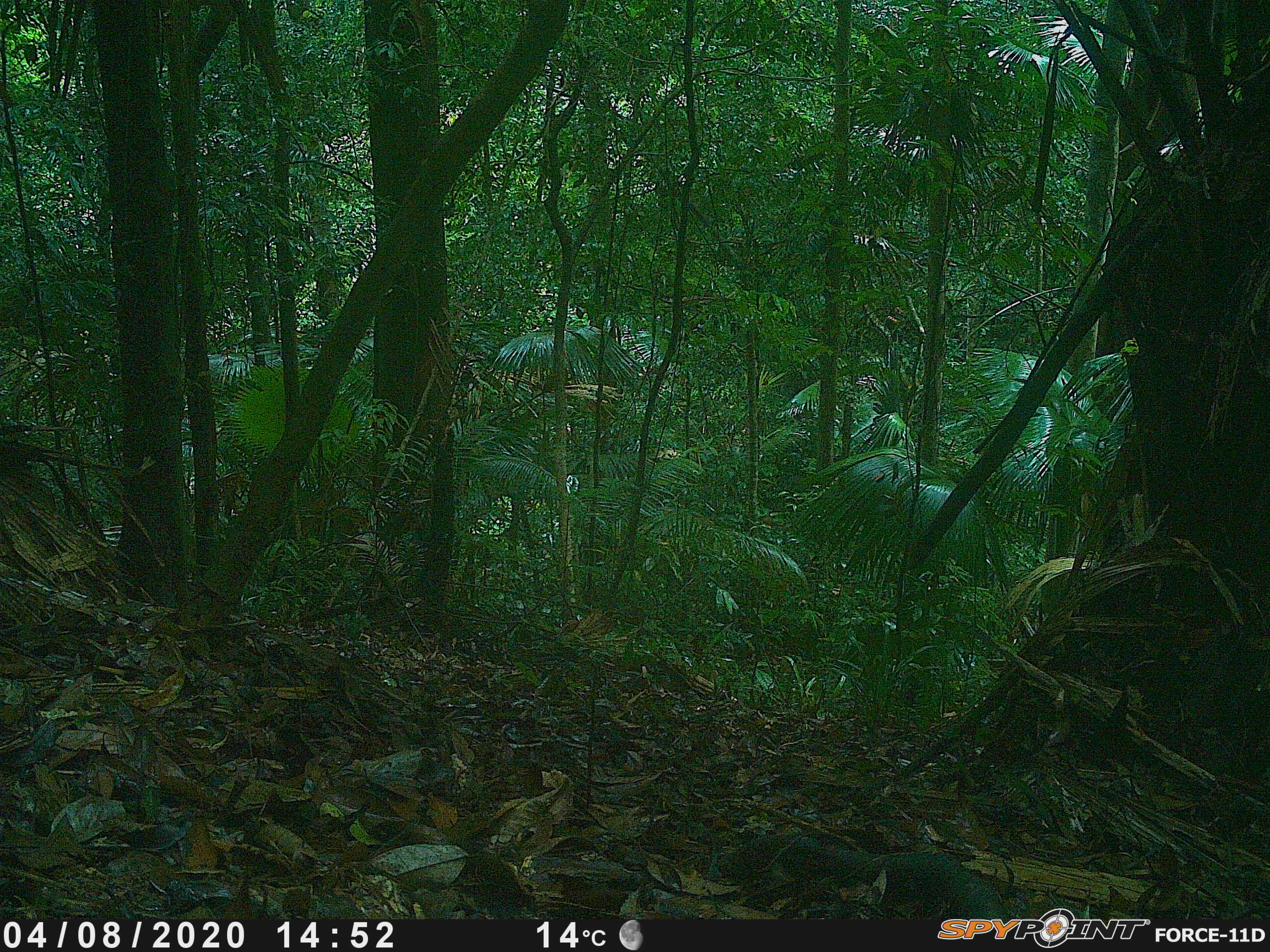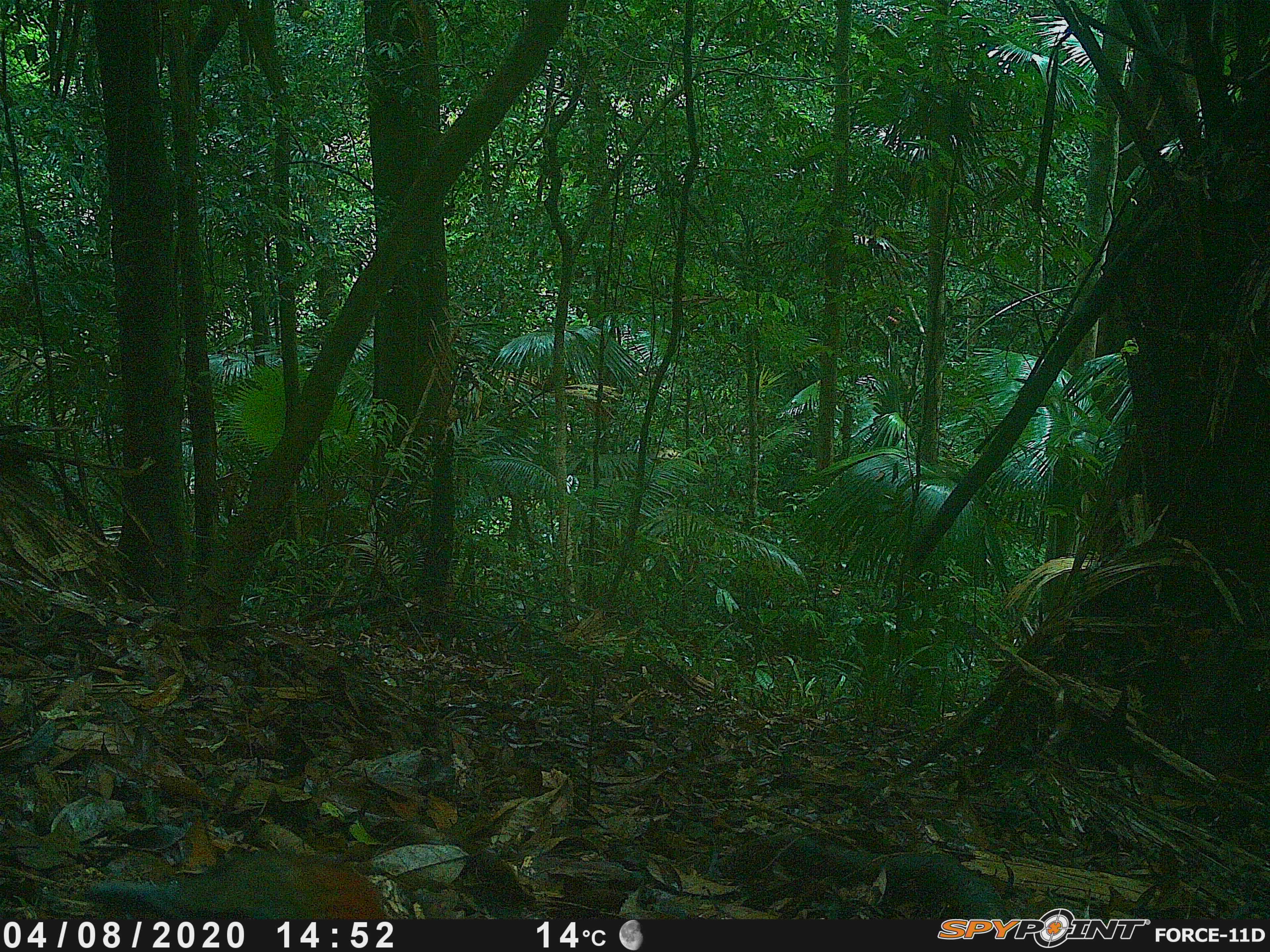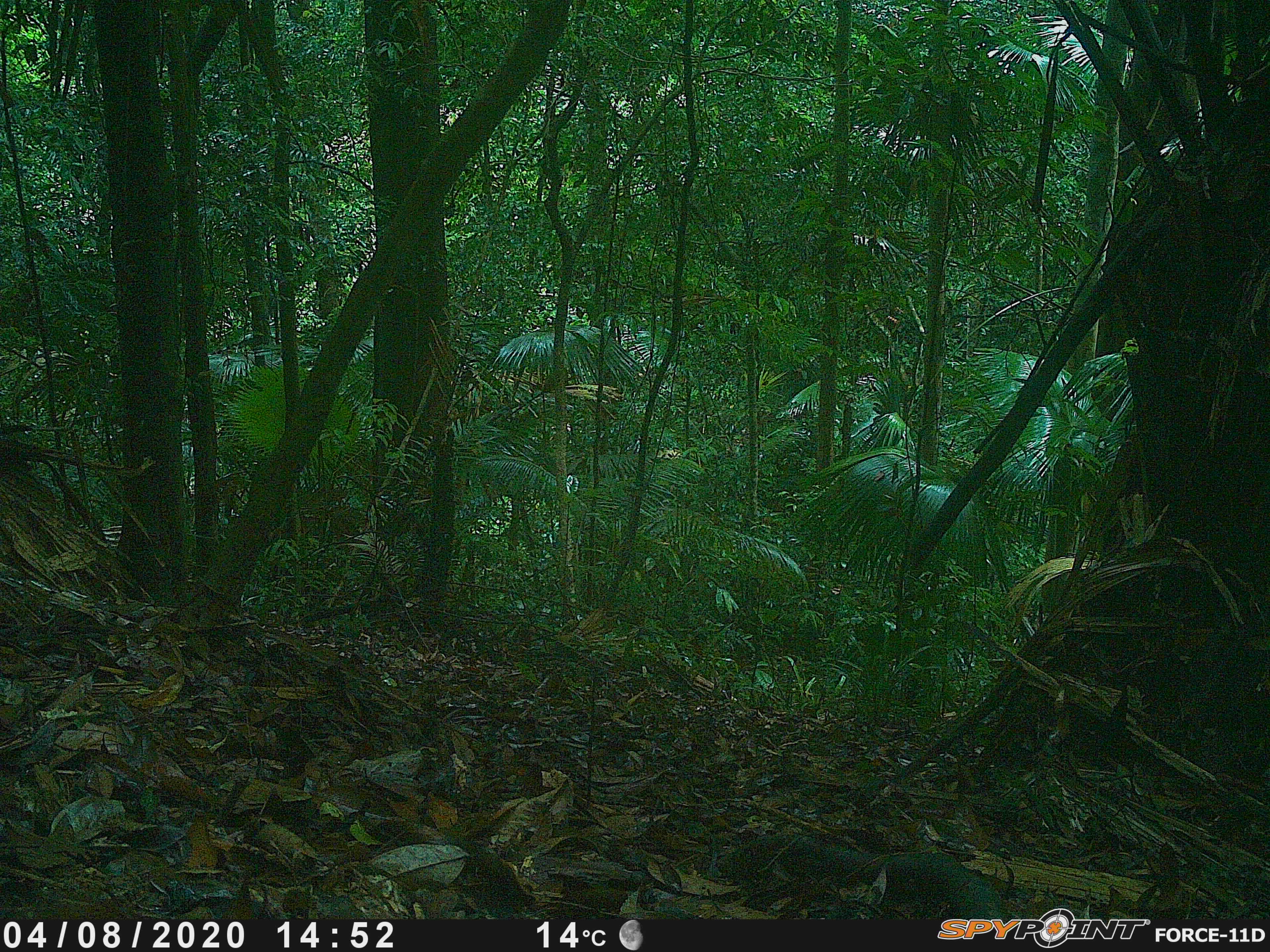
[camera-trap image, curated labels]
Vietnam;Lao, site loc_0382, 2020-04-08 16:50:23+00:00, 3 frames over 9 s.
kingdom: Animalia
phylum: Chordata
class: Aves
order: Galliformes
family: Phasianidae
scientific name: Phasianidae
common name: partridge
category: unidentified partridge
Unidentified partridge (partridge) (Phasianidae). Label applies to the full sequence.